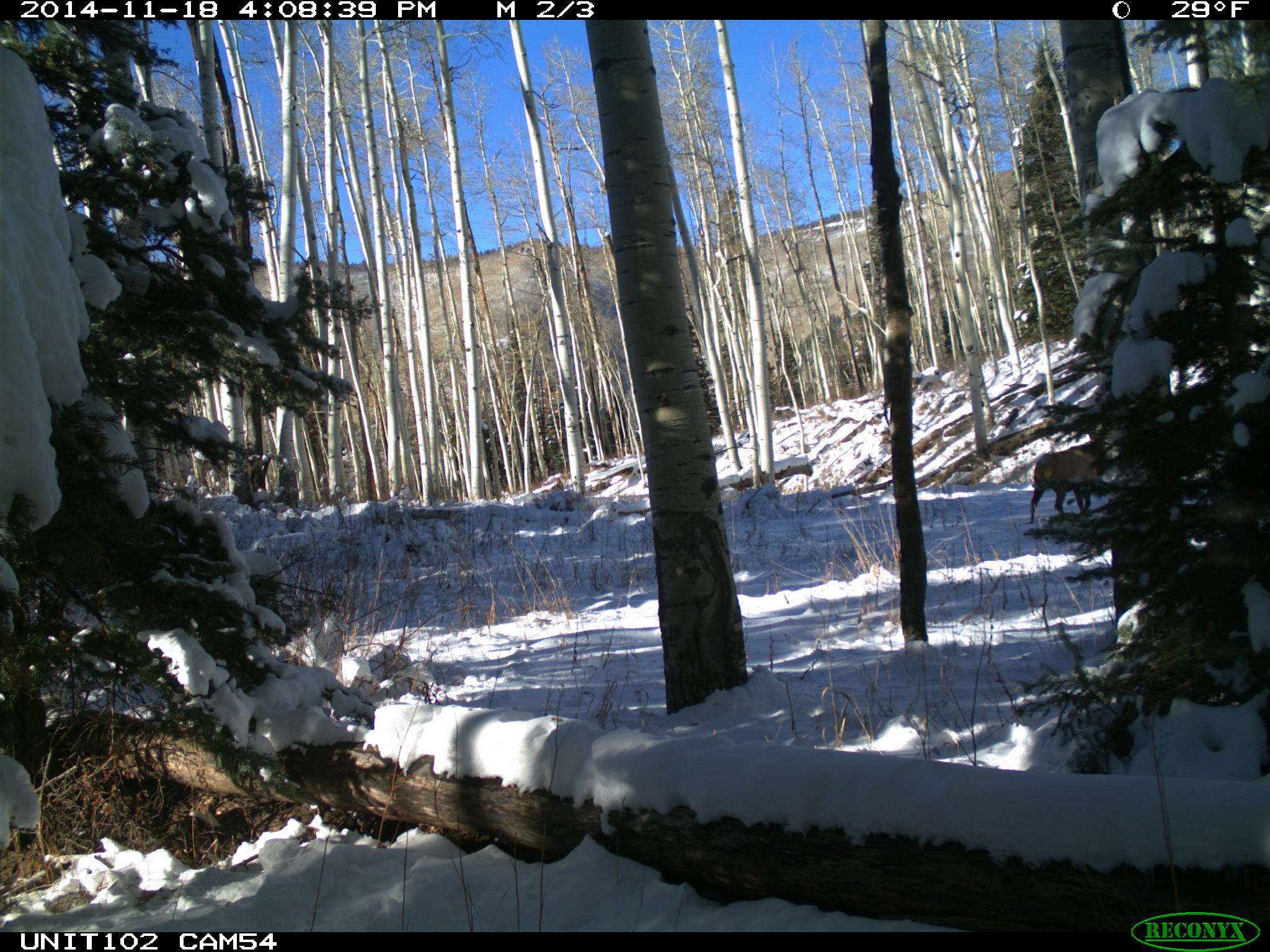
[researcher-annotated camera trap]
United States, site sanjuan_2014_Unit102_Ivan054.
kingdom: Animalia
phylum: Chordata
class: Mammalia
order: Artiodactyla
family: Cervidae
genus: Cervus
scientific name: Cervus elaphus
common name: red deer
Cervus elaphus (red deer).